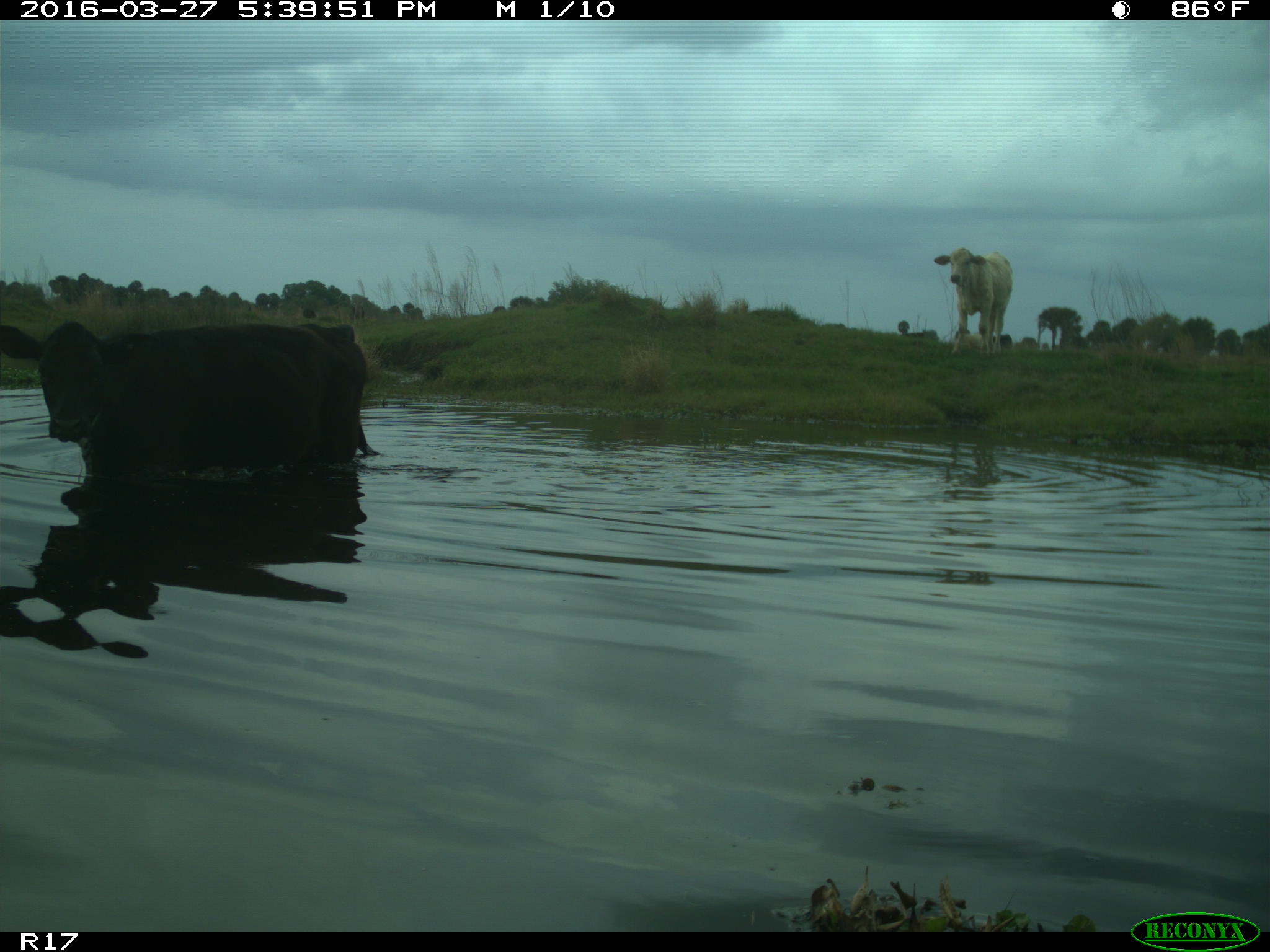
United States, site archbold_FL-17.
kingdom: Animalia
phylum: Chordata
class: Mammalia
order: Artiodactyla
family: Bovidae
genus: Bos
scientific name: Bos taurus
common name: domestic cow